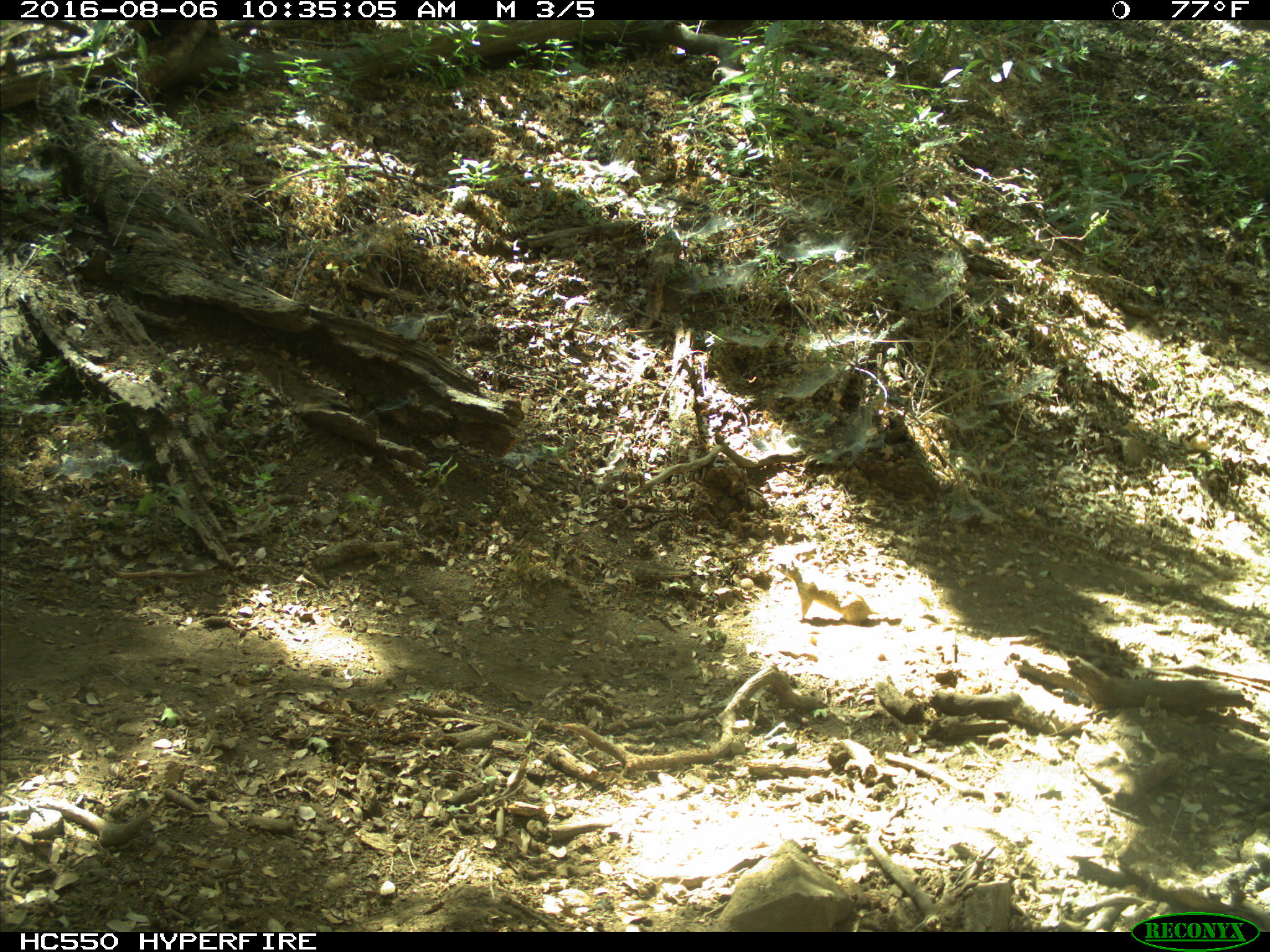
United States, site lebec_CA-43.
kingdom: Animalia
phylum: Chordata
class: Mammalia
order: Rodentia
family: Sciuridae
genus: Otospermophilus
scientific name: Otospermophilus beecheyi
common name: california ground squirrel